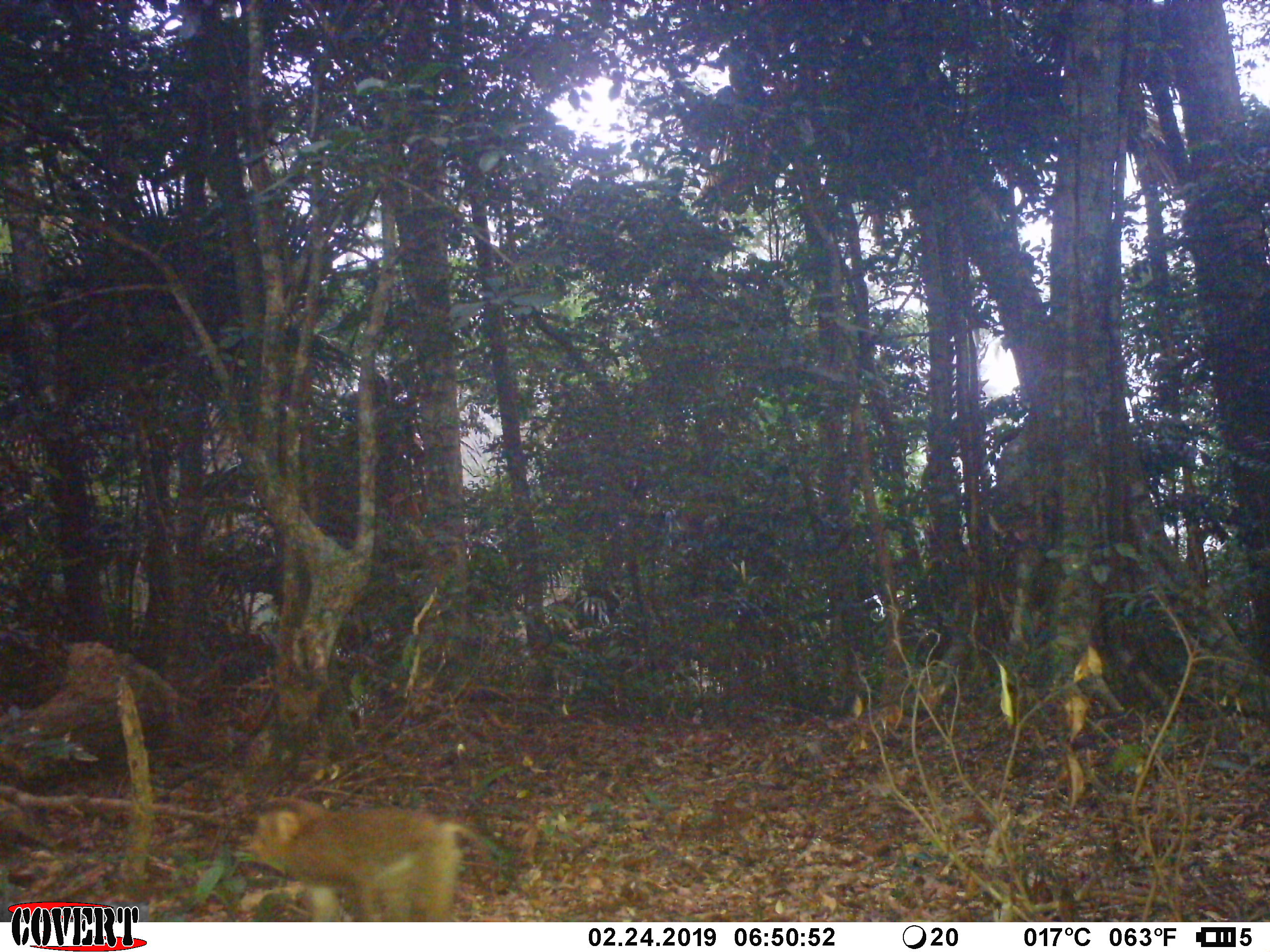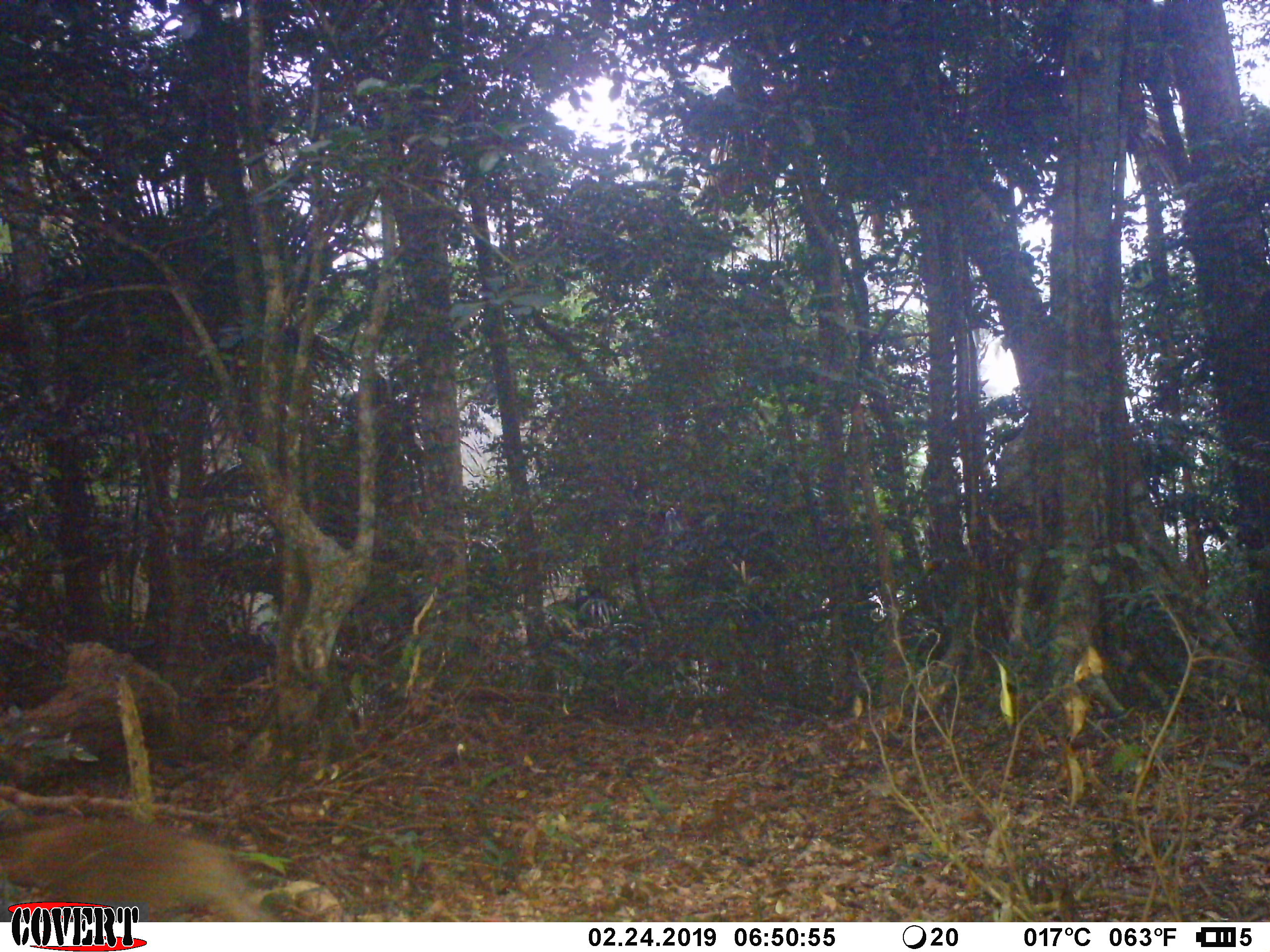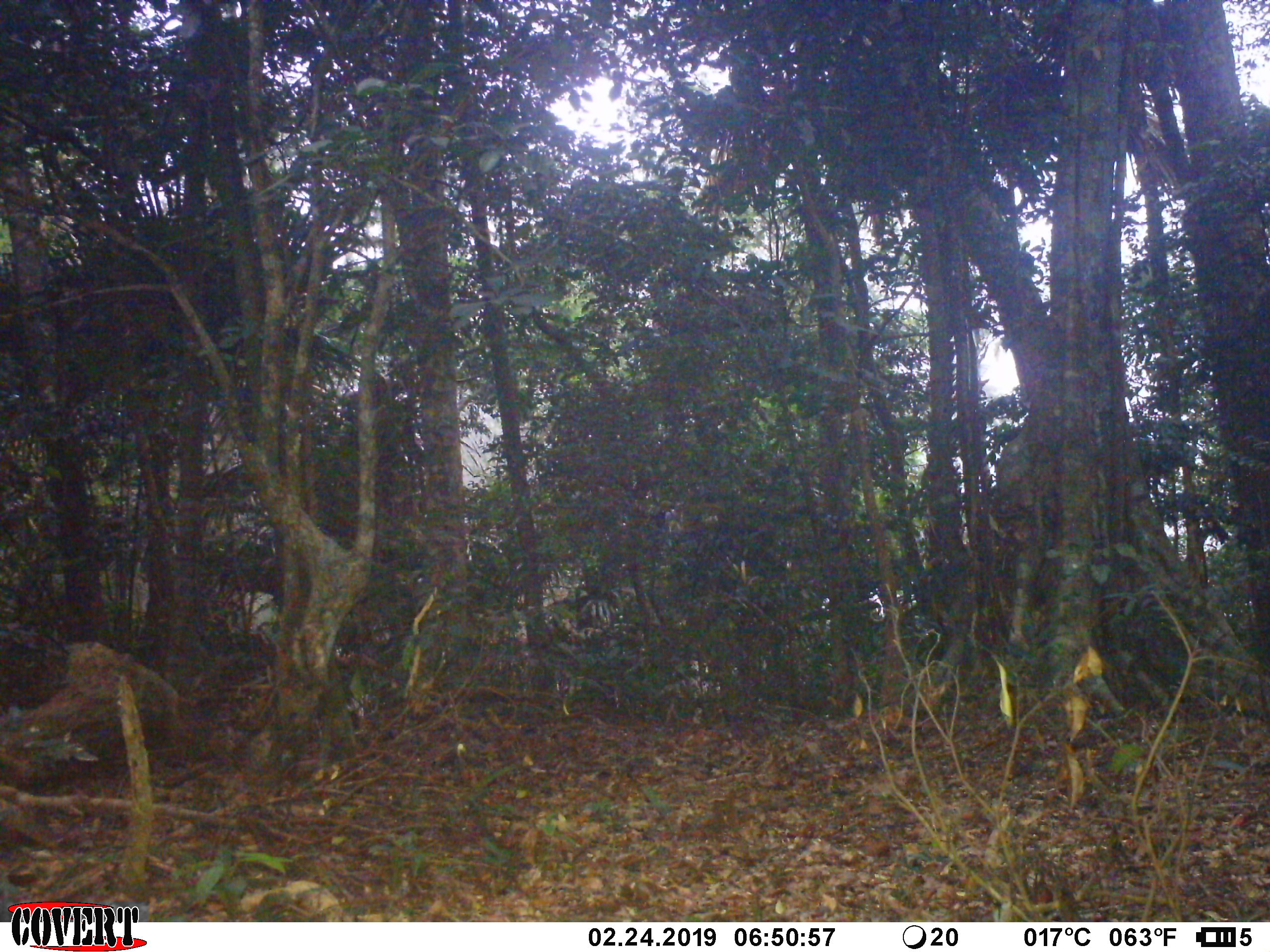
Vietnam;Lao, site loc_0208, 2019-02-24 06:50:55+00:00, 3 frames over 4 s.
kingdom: Animalia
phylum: Chordata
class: Mammalia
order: Primates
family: Cercopithecidae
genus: Macaca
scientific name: Macaca nemestrina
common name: pig-tailed macaque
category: pig tailed macaque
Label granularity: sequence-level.